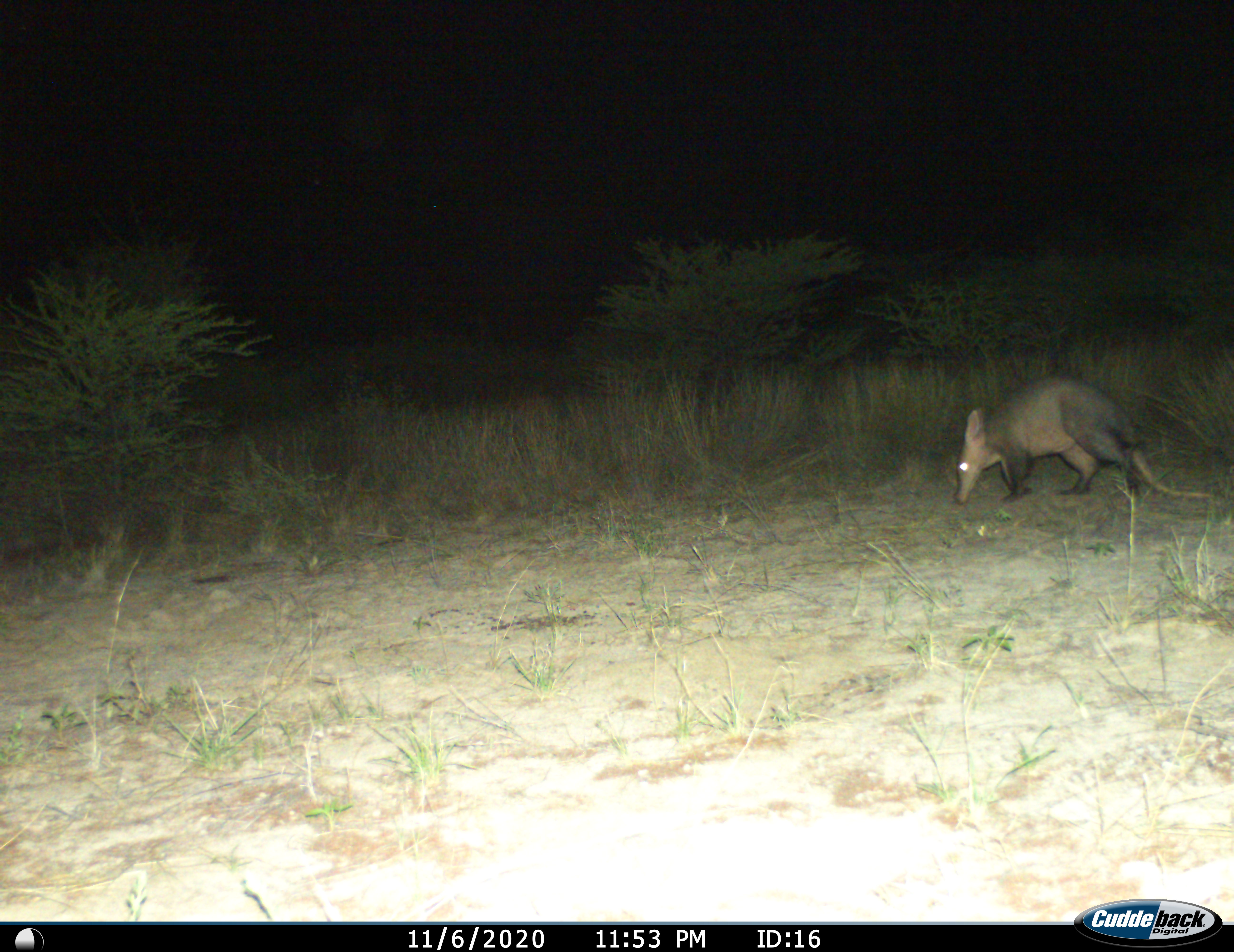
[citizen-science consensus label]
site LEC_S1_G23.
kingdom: Animalia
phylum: Chordata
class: Mammalia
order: Tubulidentata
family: Orycteropodidae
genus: Orycteropus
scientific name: Orycteropus afer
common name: aardvark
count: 1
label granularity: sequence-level